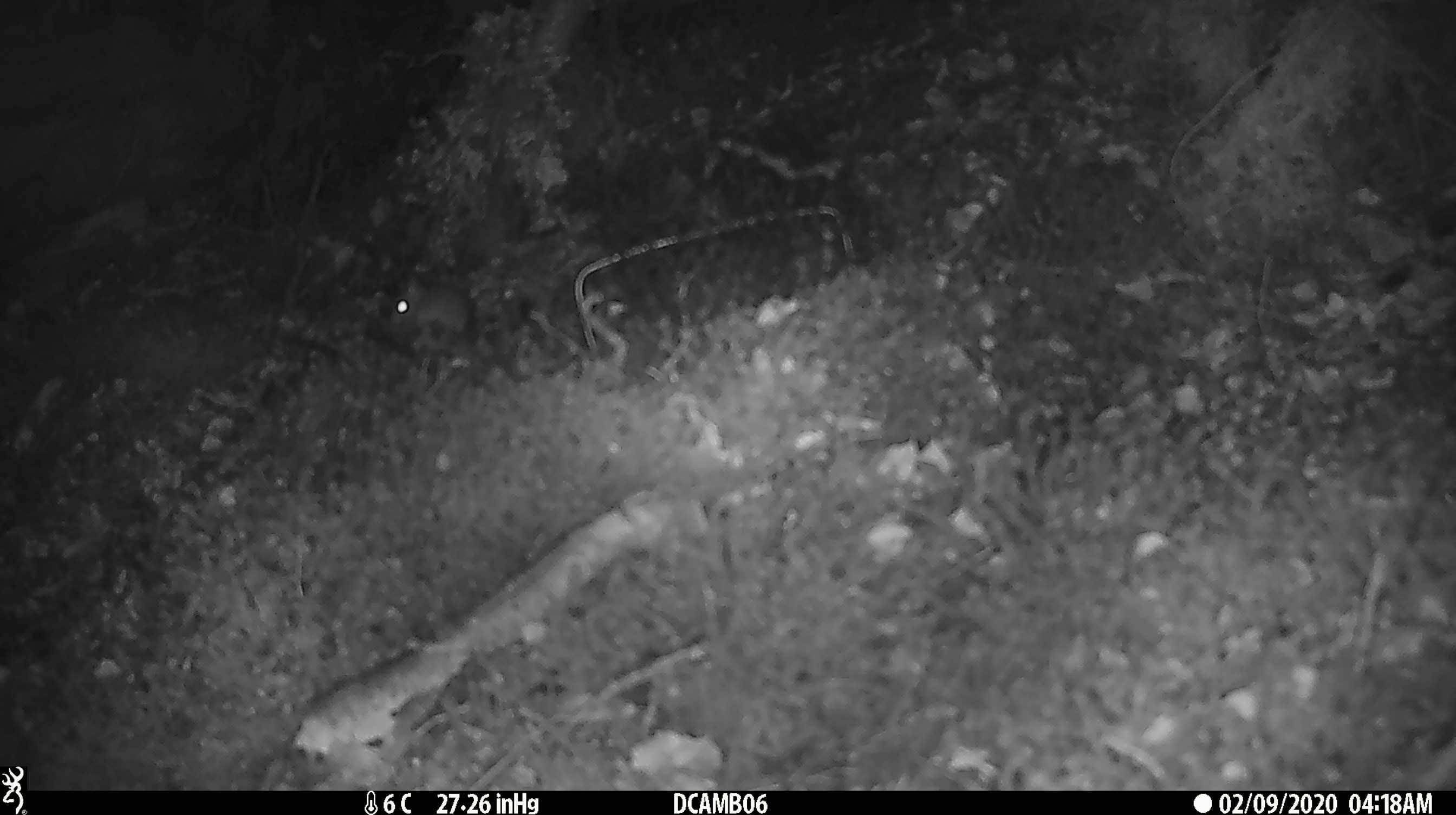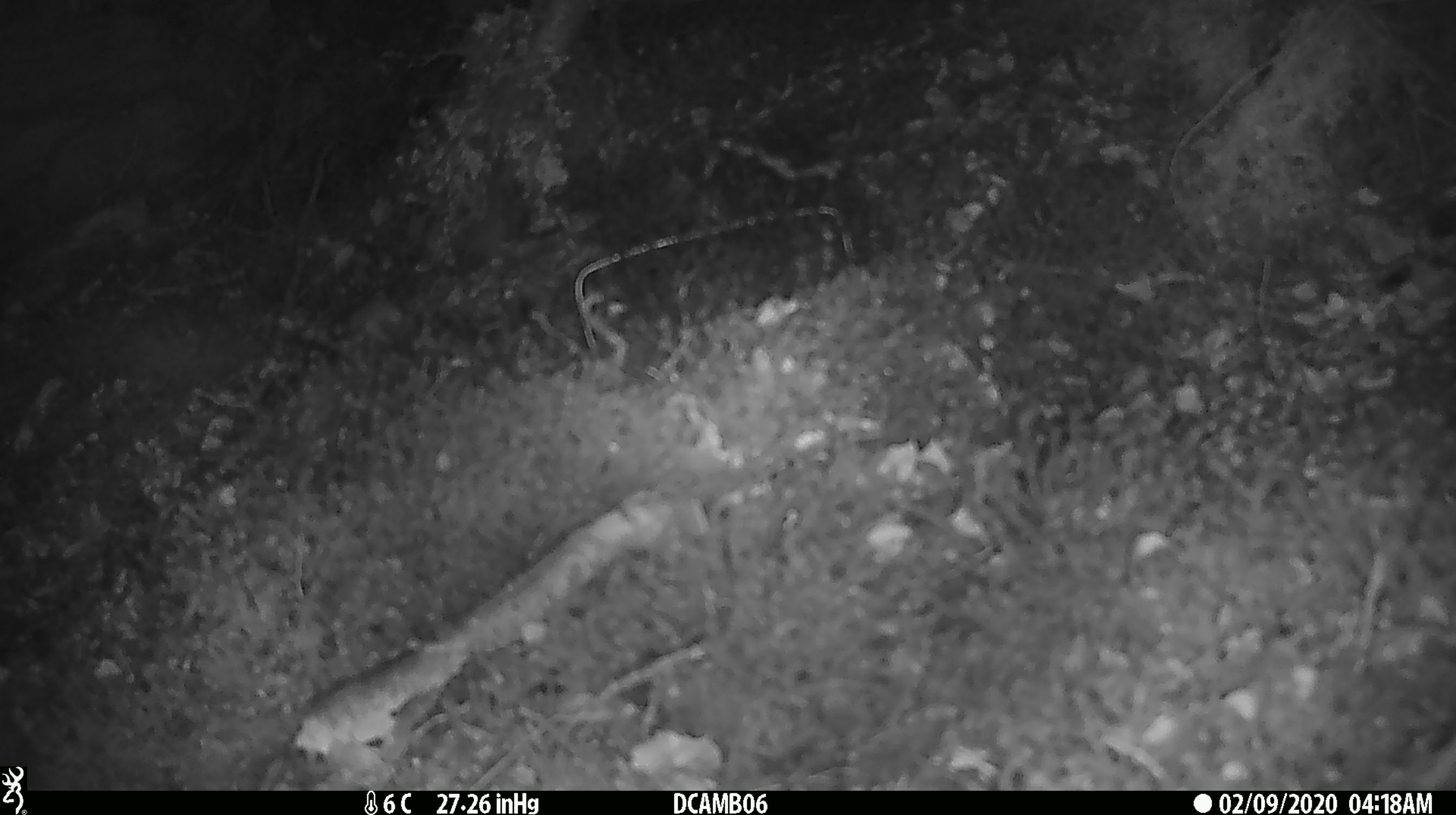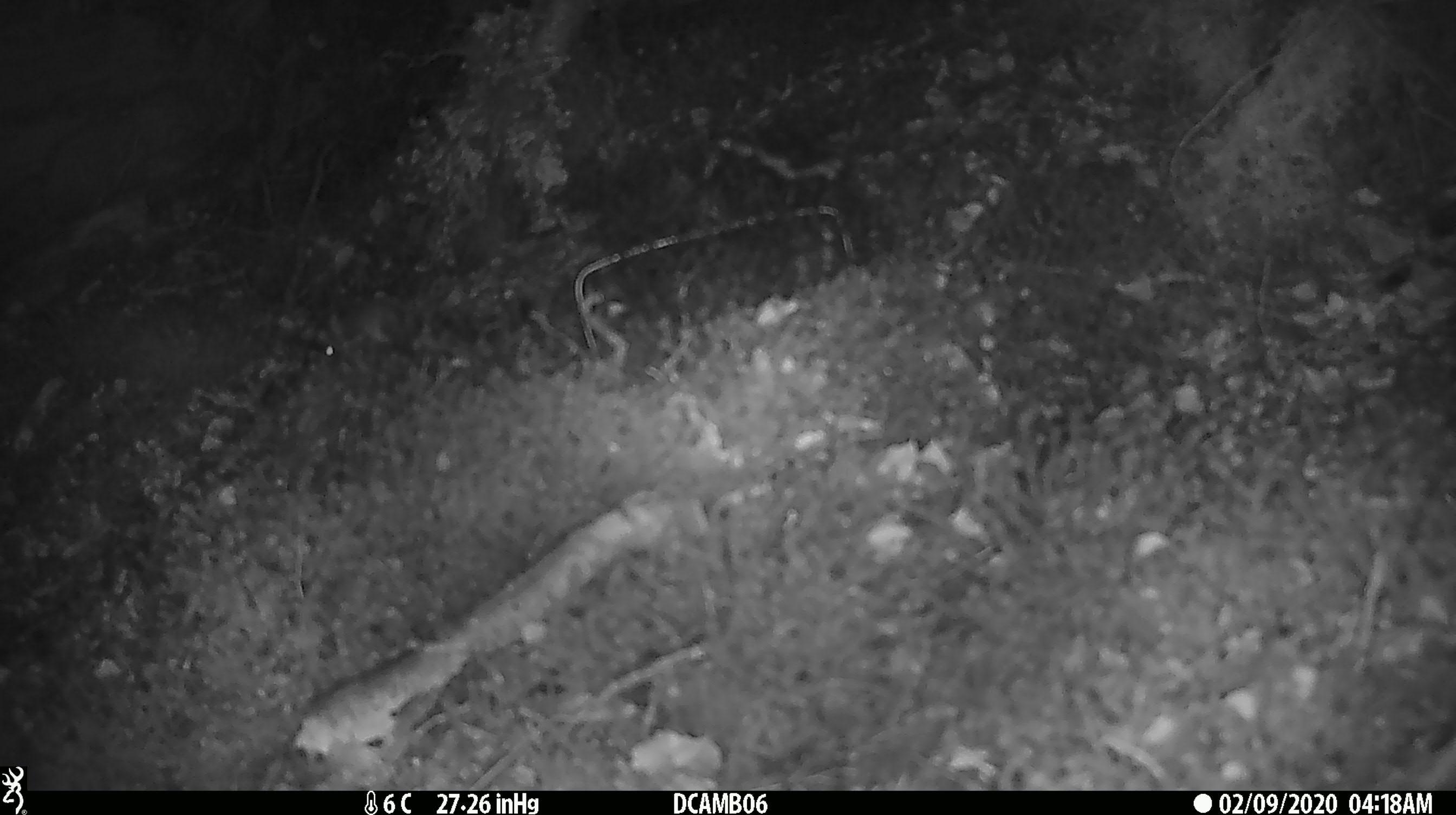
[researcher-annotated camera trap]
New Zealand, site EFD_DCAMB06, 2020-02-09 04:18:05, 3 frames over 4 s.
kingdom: Animalia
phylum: Chordata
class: Mammalia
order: Rodentia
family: Muridae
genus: Mus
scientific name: Mus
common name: mouse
Mouse (Mus).